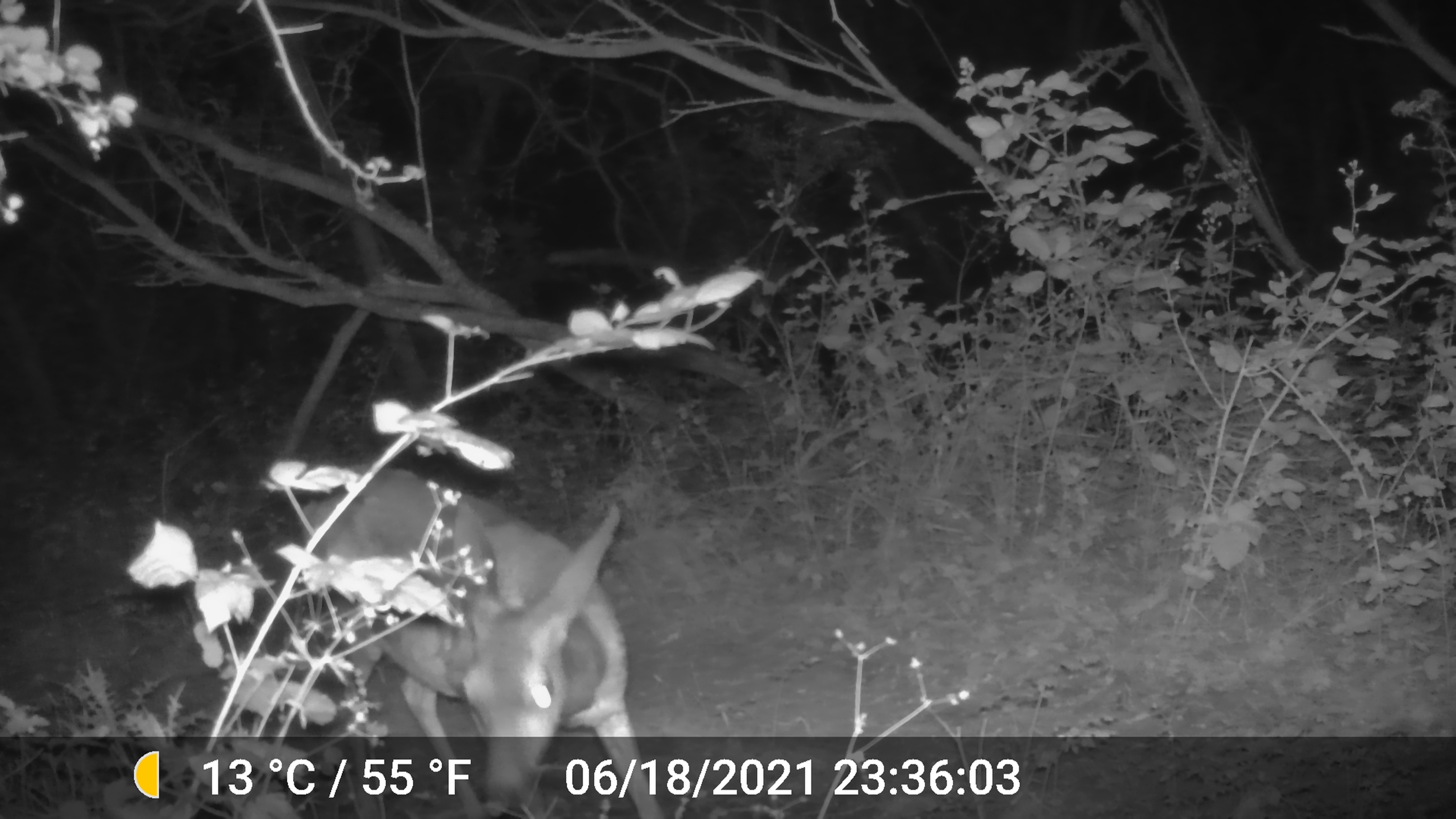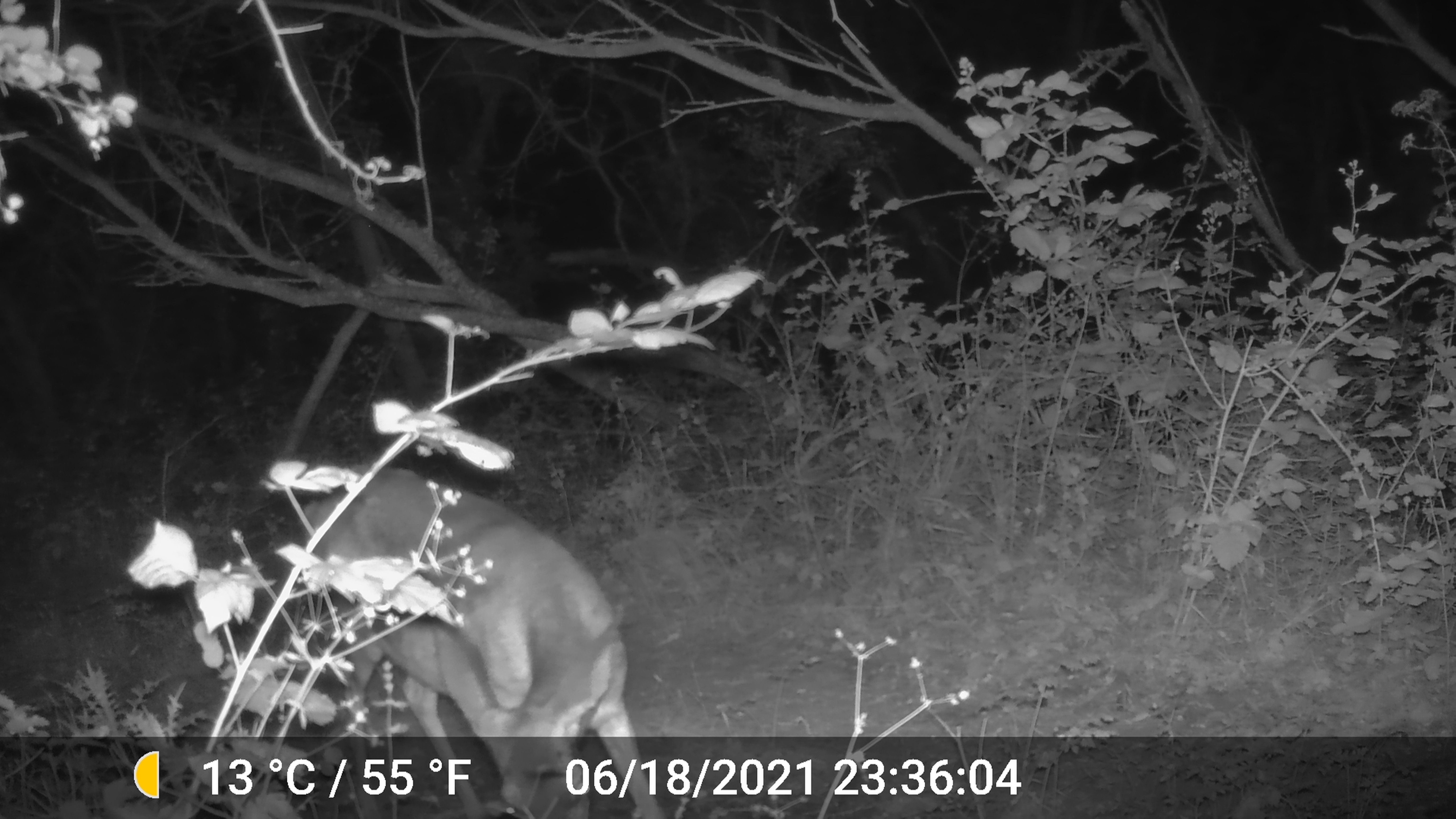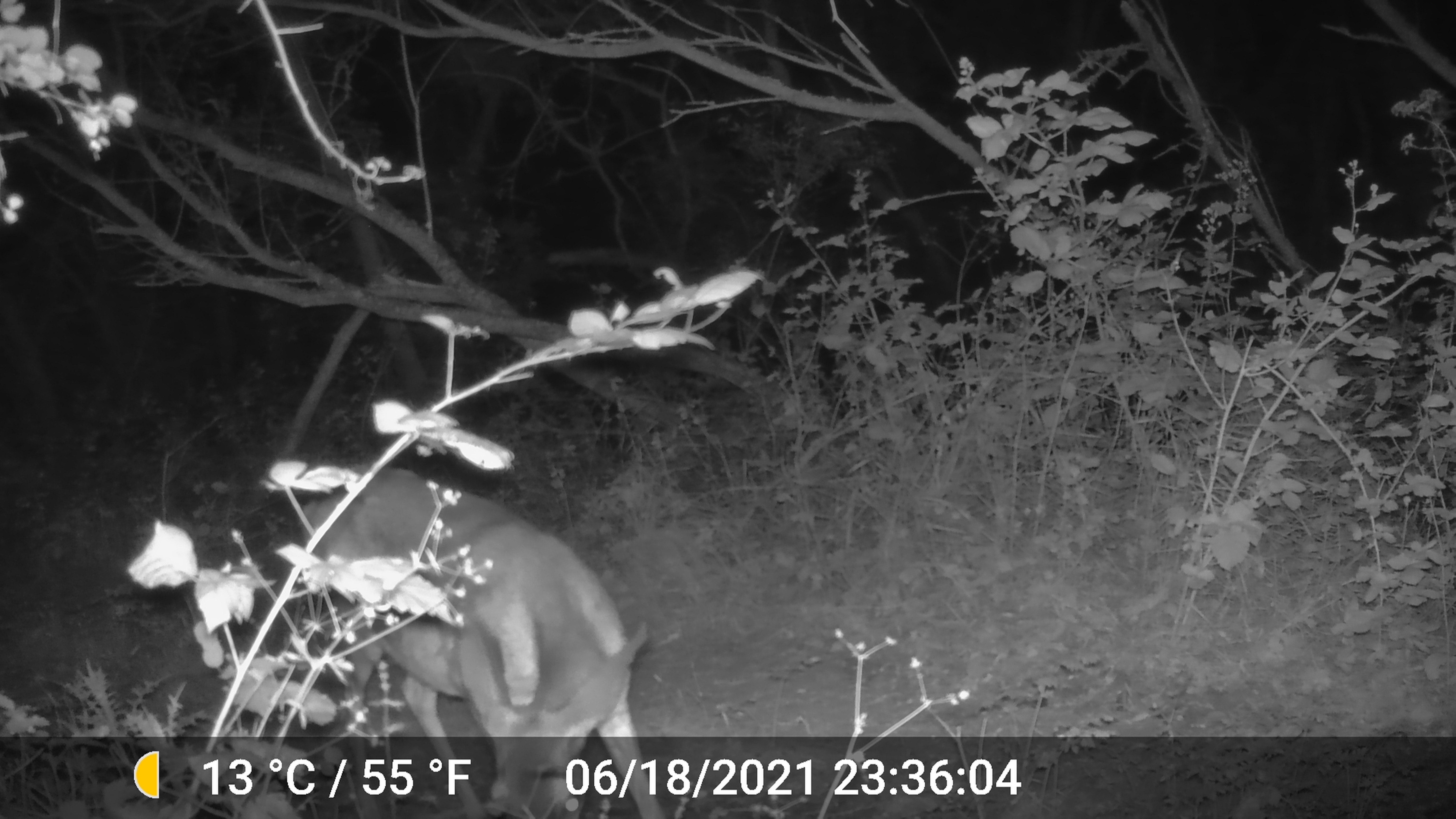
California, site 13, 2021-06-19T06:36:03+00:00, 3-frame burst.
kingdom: Animalia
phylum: Chordata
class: Mammalia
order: Artiodactyla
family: Cervidae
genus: Odocoileus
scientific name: Odocoileus hemionus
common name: mule deer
Mule deer (Odocoileus hemionus).